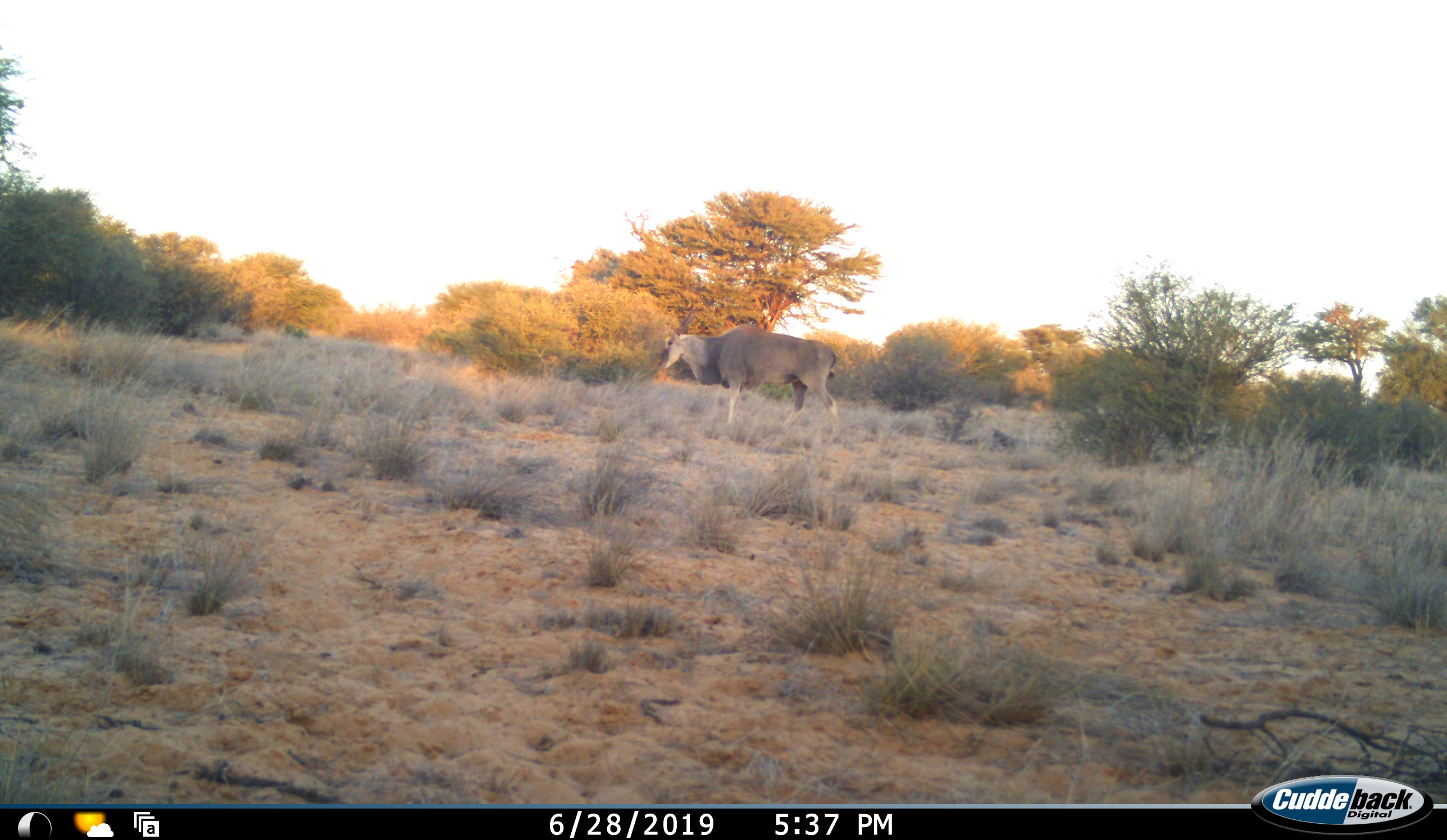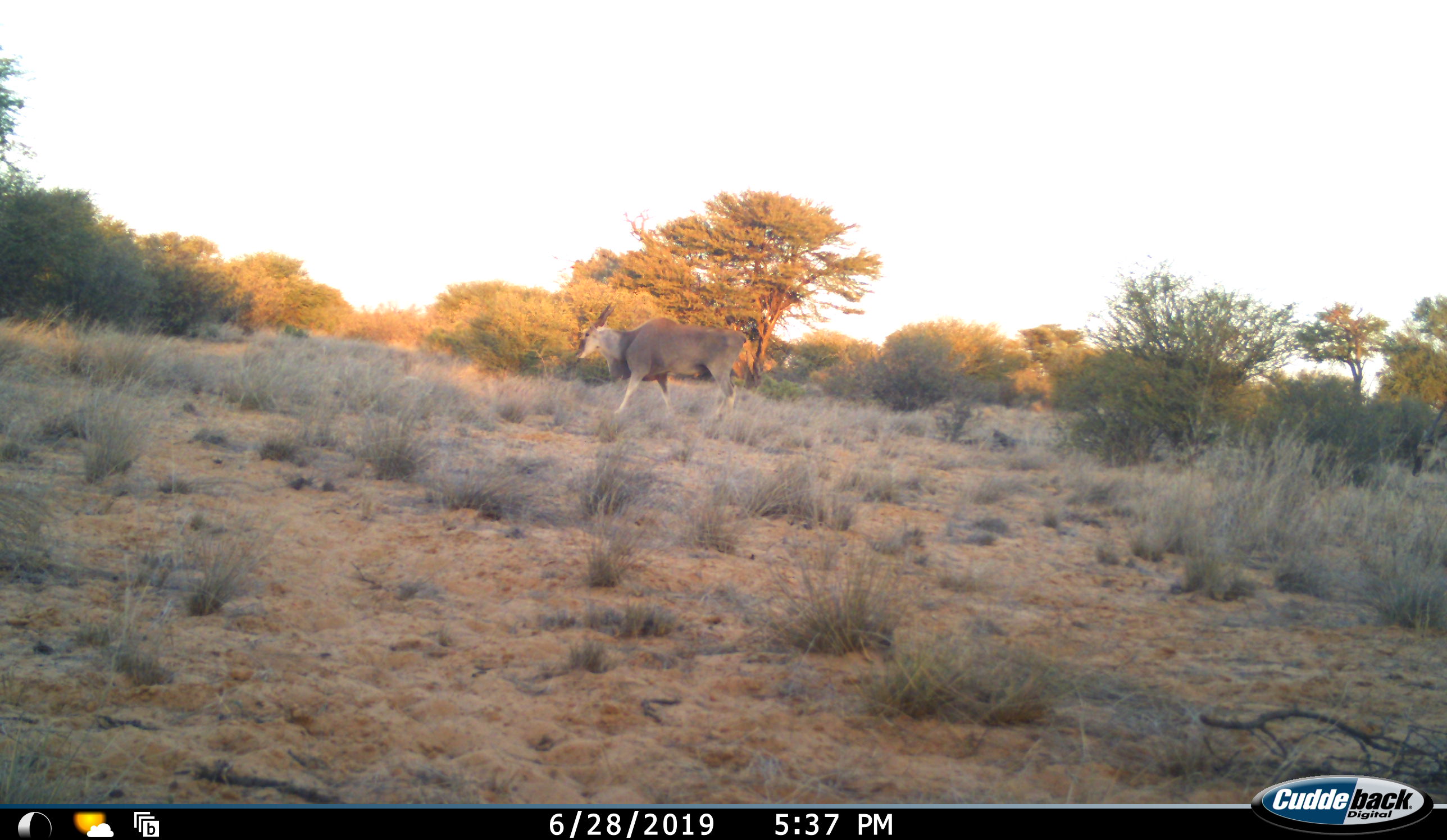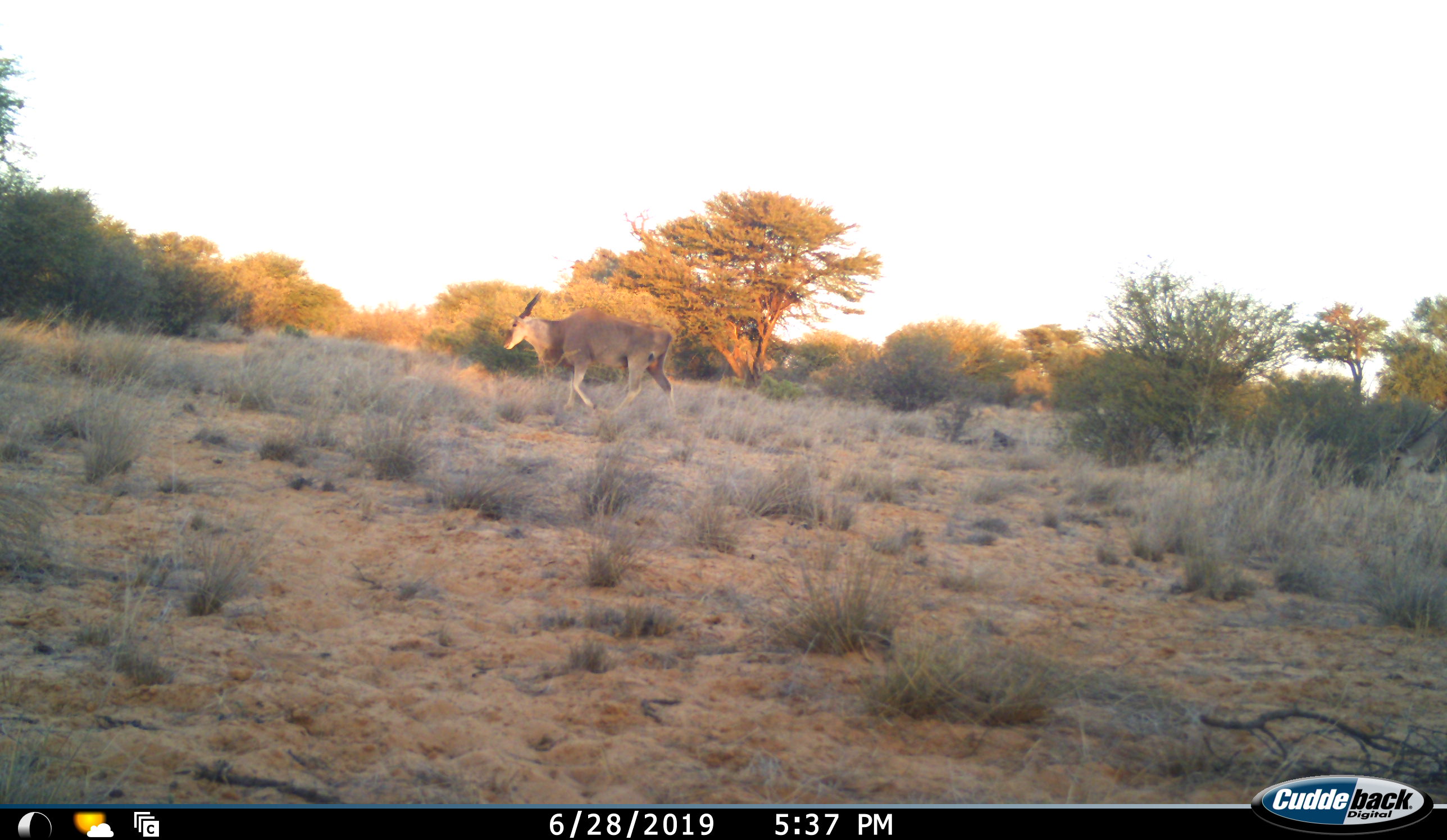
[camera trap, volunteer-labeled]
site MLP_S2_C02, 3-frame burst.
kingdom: Animalia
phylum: Chordata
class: Mammalia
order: Artiodactyla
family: Bovidae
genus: Tragelaphus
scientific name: Tragelaphus oryx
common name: eland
Eland (Tragelaphus oryx), count 1. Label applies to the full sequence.